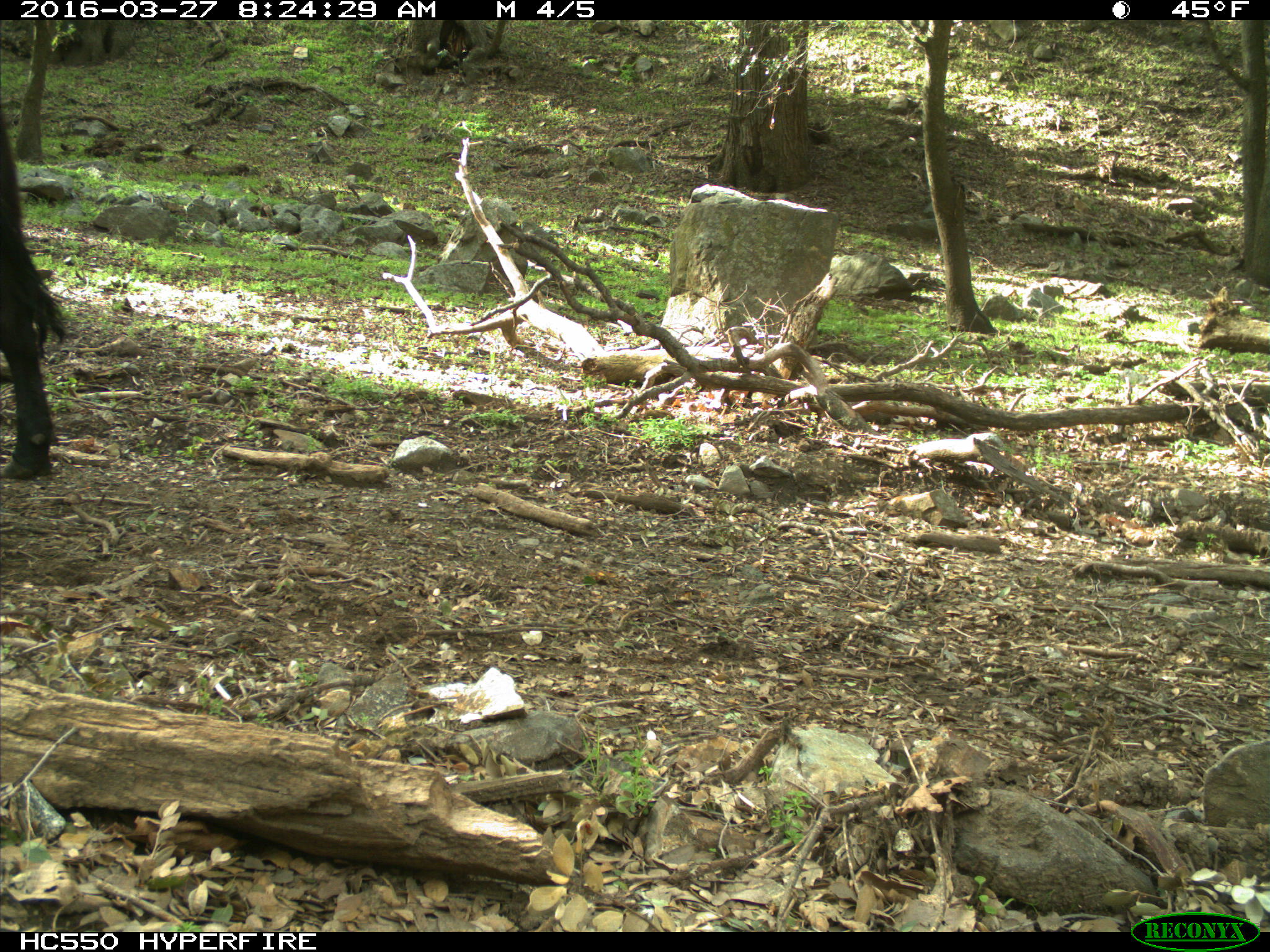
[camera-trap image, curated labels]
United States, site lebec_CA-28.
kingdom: Animalia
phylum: Chordata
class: Mammalia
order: Artiodactyla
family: Bovidae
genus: Bos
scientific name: Bos taurus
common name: domestic cow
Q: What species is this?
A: Bos taurus (domestic cow).